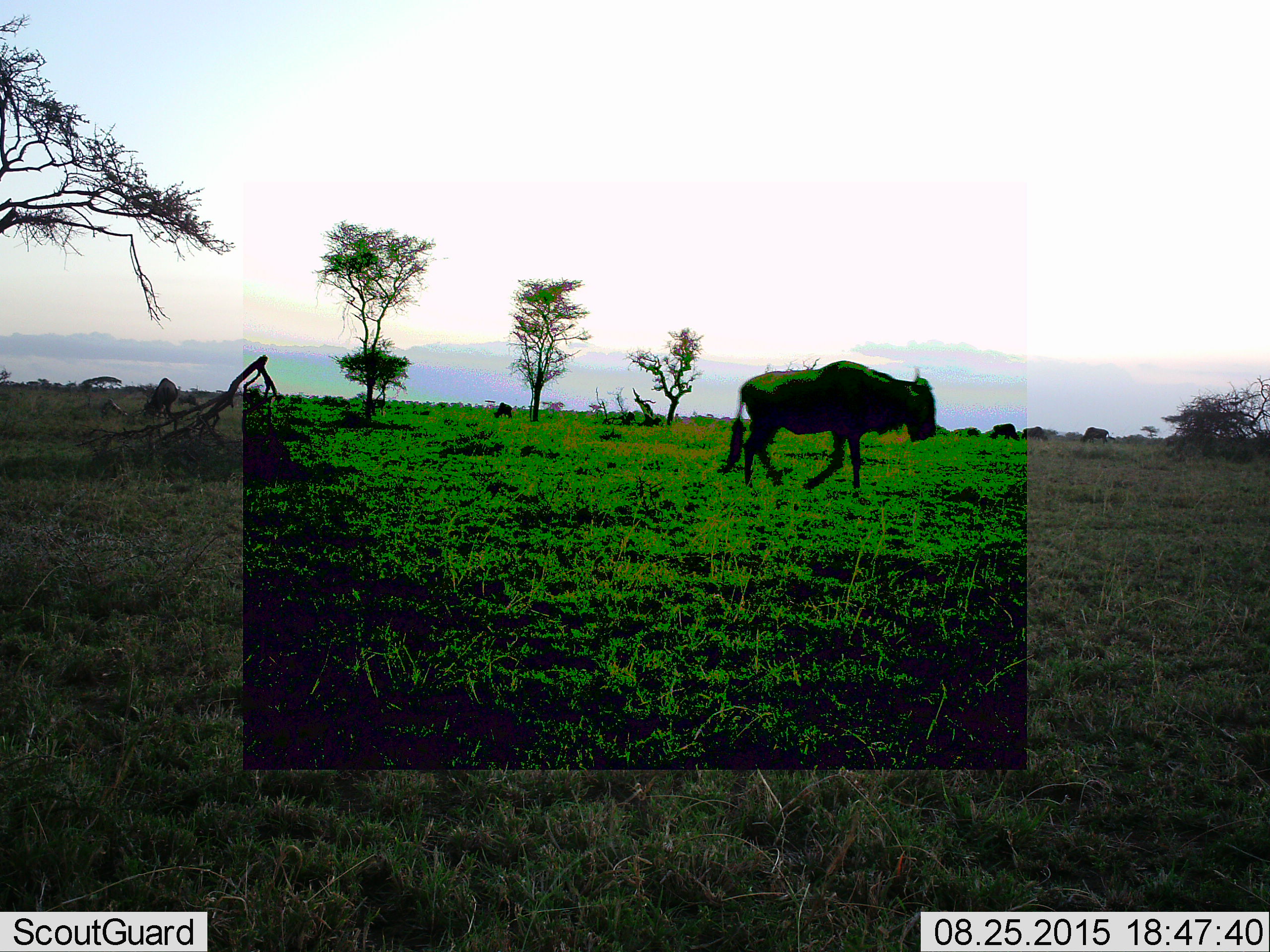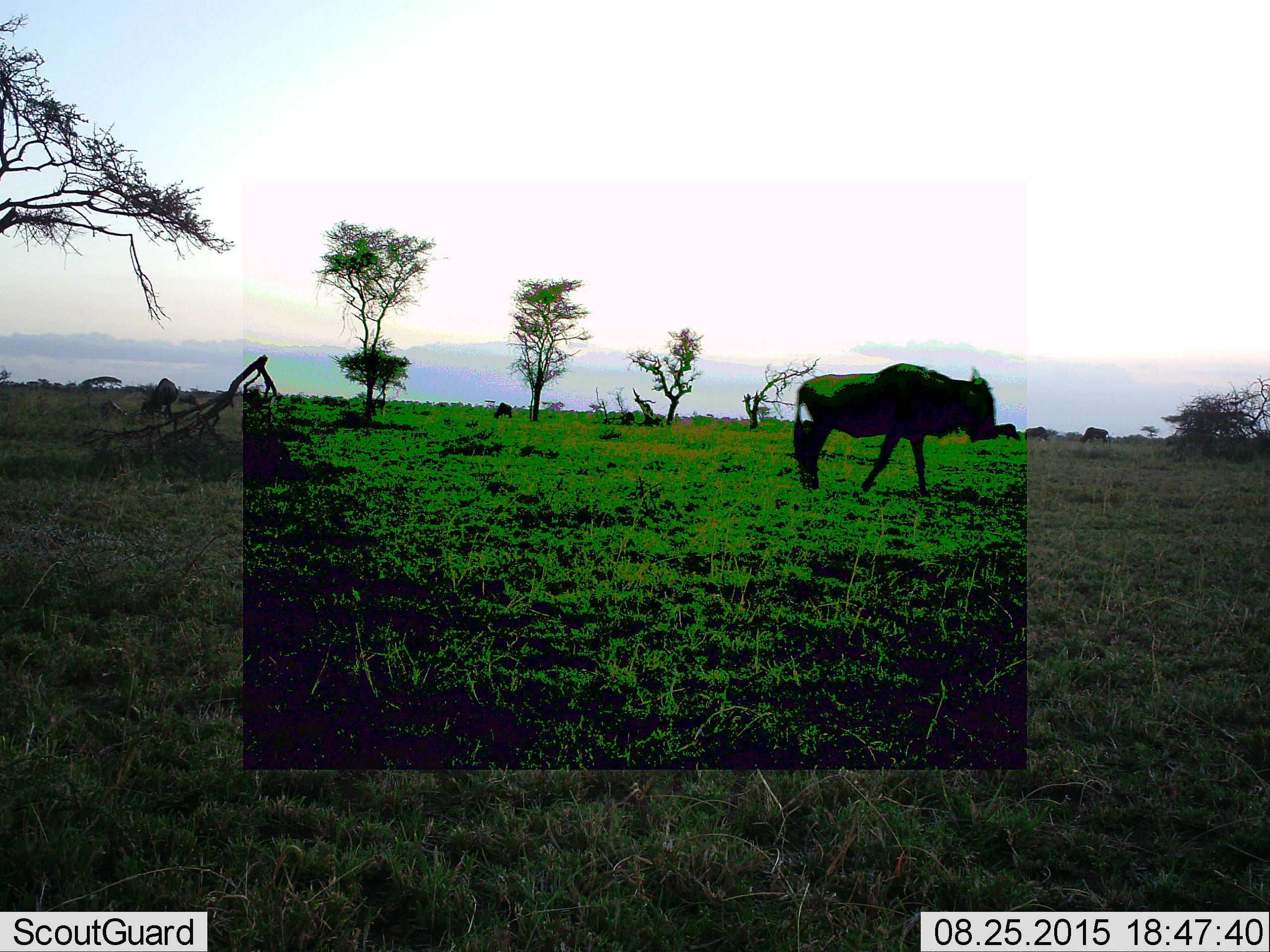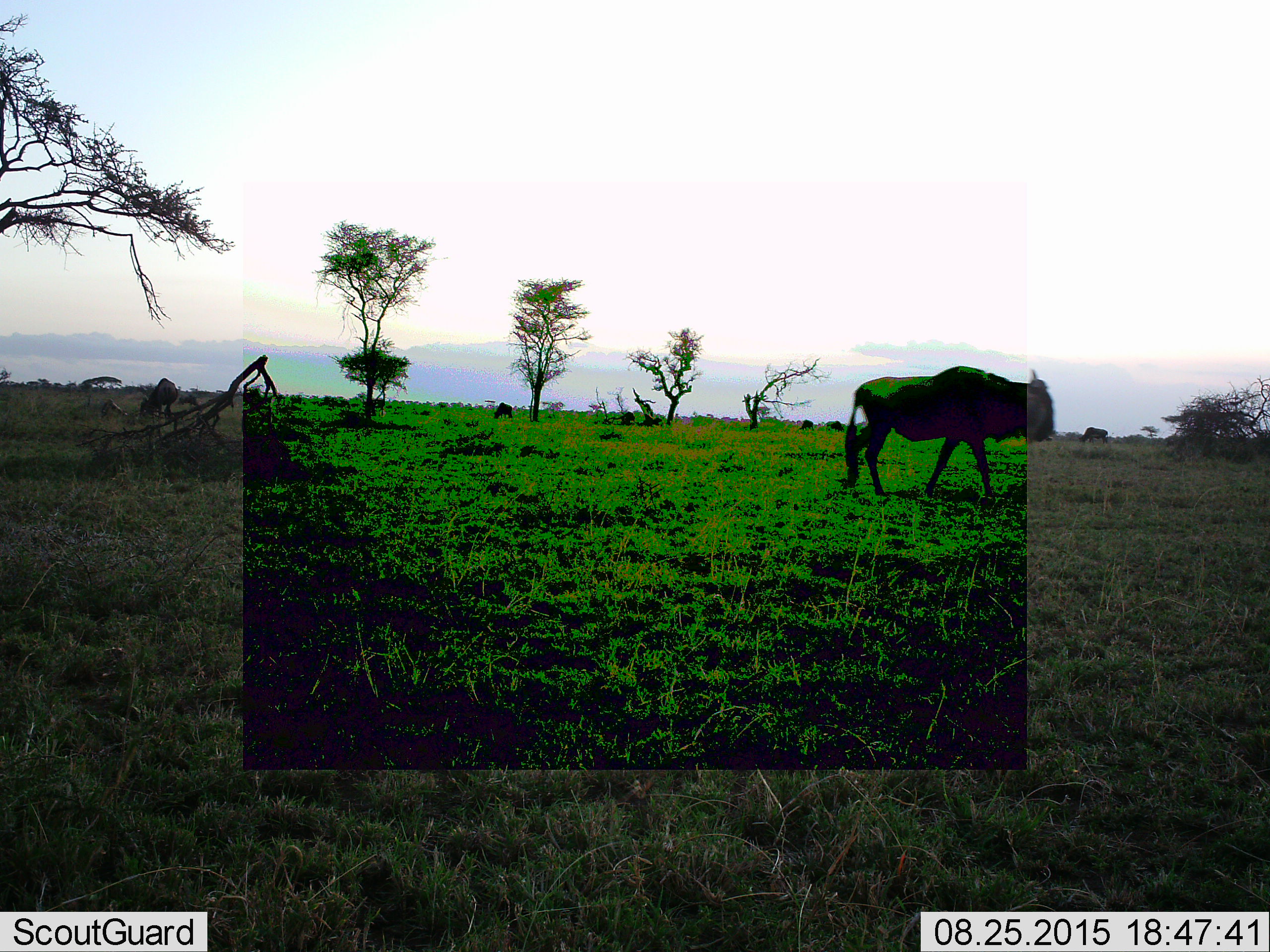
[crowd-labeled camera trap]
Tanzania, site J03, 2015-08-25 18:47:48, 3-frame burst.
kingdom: Animalia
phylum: Chordata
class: Mammalia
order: Artiodactyla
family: Bovidae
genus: Connochaetes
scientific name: Connochaetes taurinus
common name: blue wildebeest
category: wildebeest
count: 6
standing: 25%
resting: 0%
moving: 100%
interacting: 0%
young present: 0%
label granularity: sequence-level